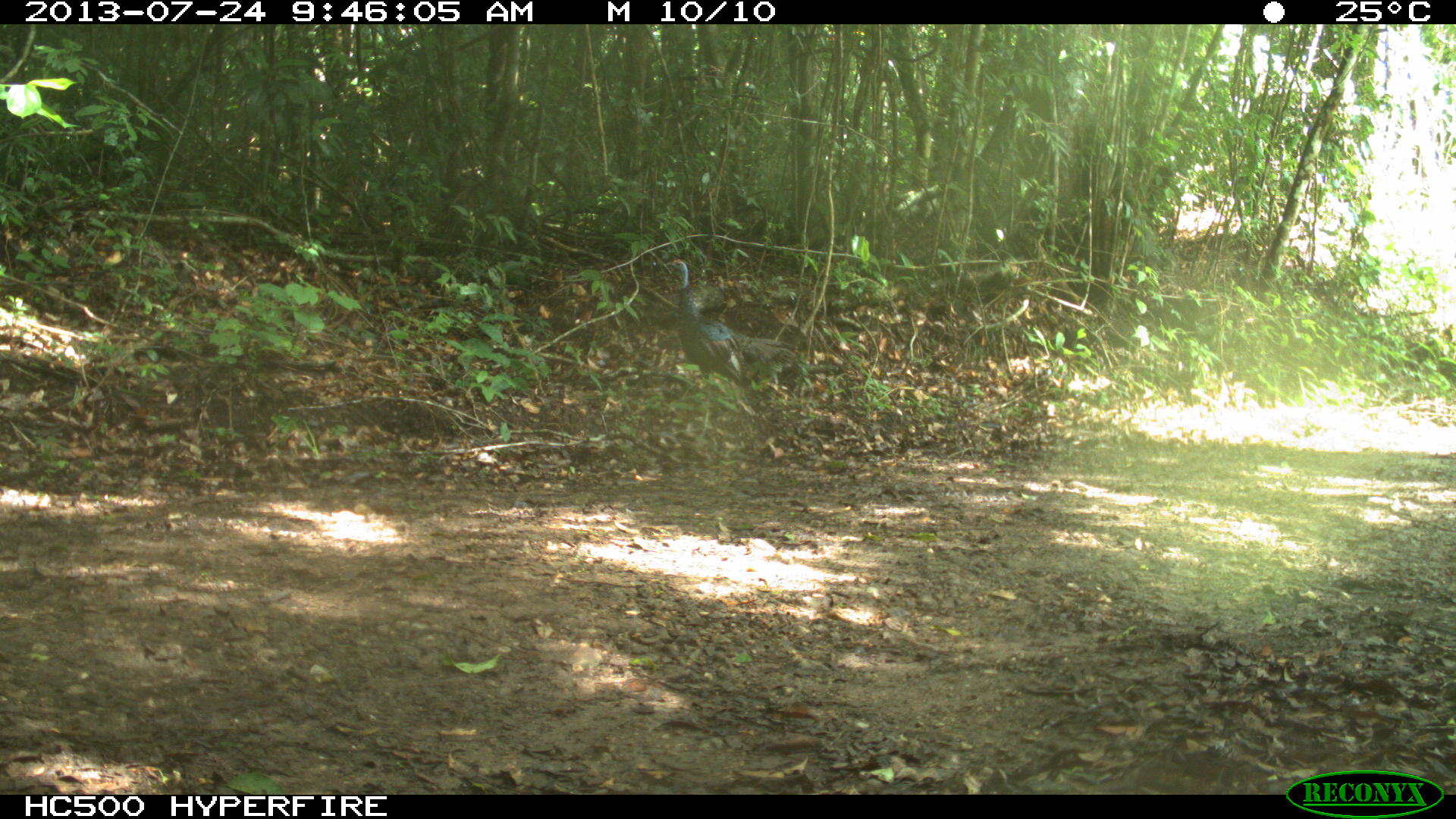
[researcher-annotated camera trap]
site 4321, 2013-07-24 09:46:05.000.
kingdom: Animalia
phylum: Chordata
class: Aves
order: Galliformes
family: Phasianidae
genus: Meleagris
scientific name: Meleagris ocellata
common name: ocellated turkey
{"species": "Meleagris ocellata (ocellated turkey)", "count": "1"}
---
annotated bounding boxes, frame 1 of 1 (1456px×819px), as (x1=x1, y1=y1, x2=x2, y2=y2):
meleagris ocellata: (x1=664, y1=259, x2=796, y2=437)